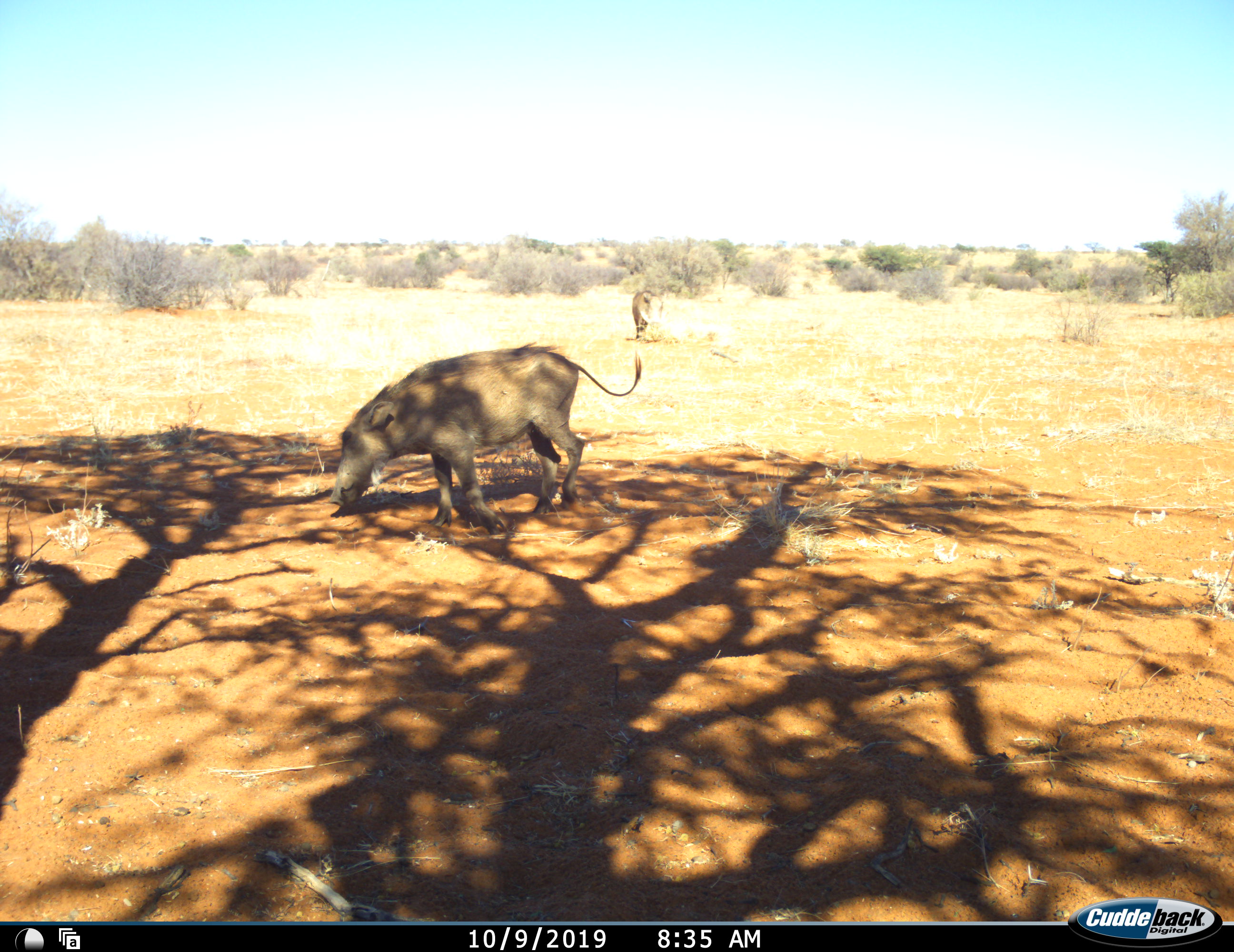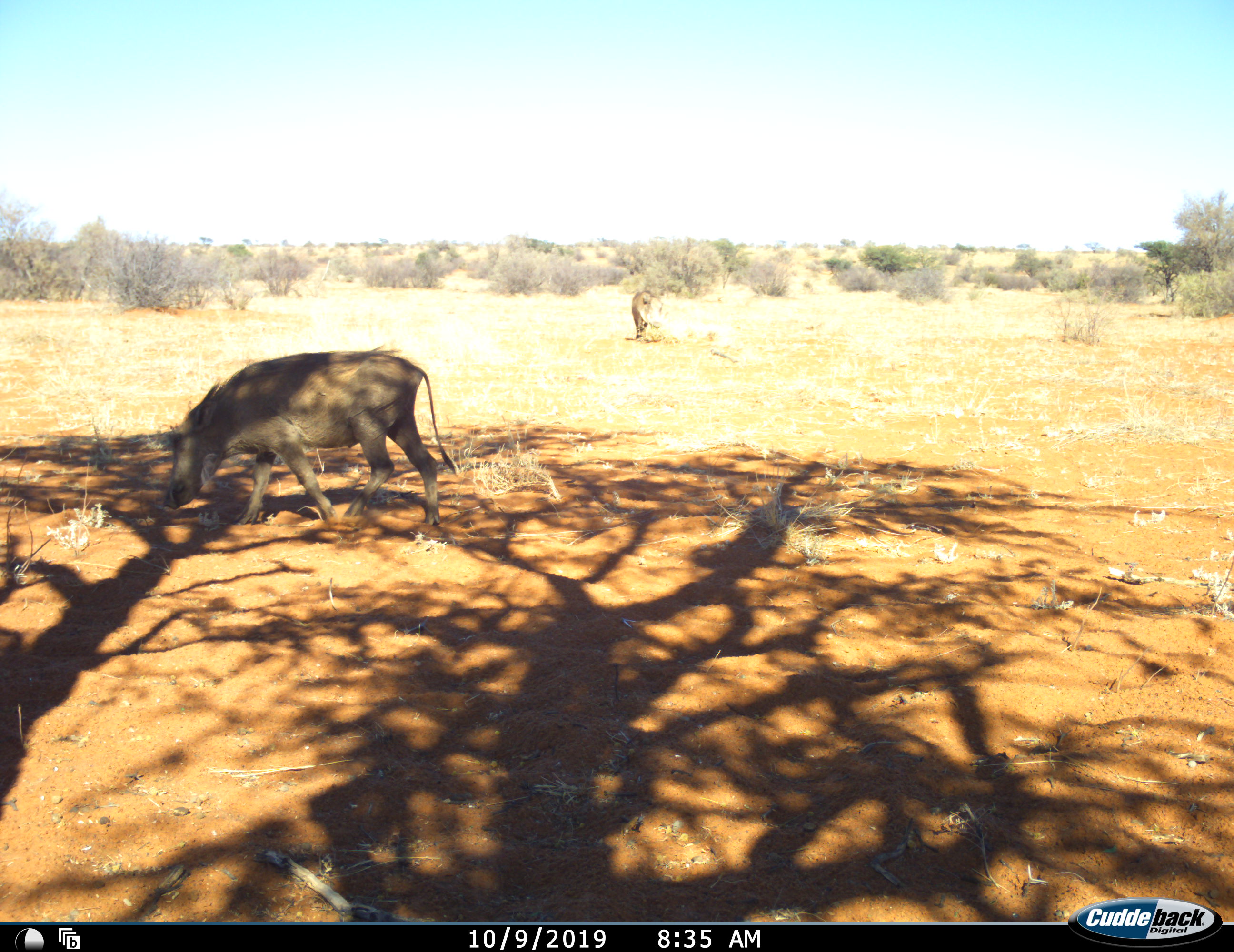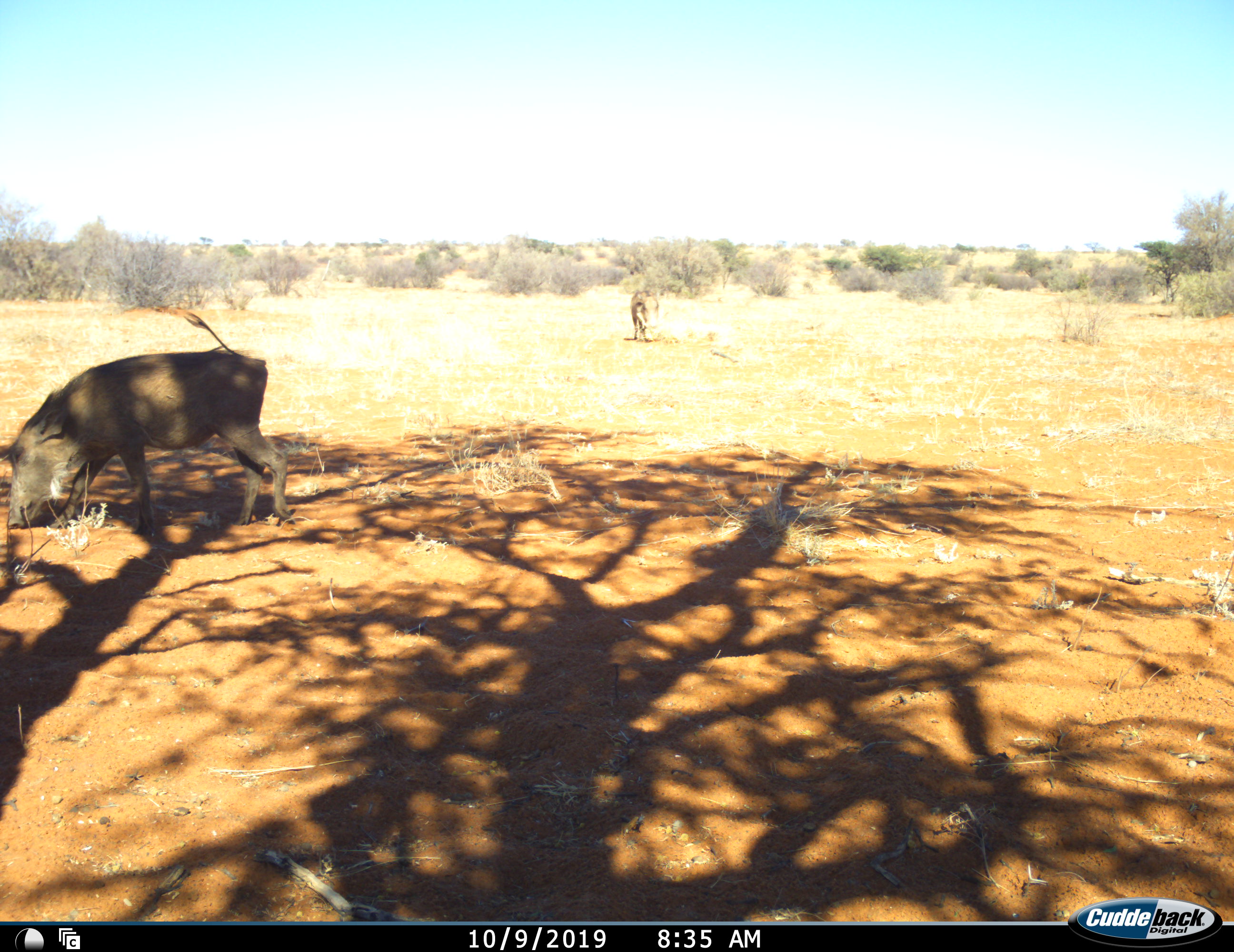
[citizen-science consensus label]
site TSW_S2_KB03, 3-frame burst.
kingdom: Animalia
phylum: Chordata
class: Mammalia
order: Artiodactyla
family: Suidae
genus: Phacochoerus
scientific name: Phacochoerus africanus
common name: warthog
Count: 2.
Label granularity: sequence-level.